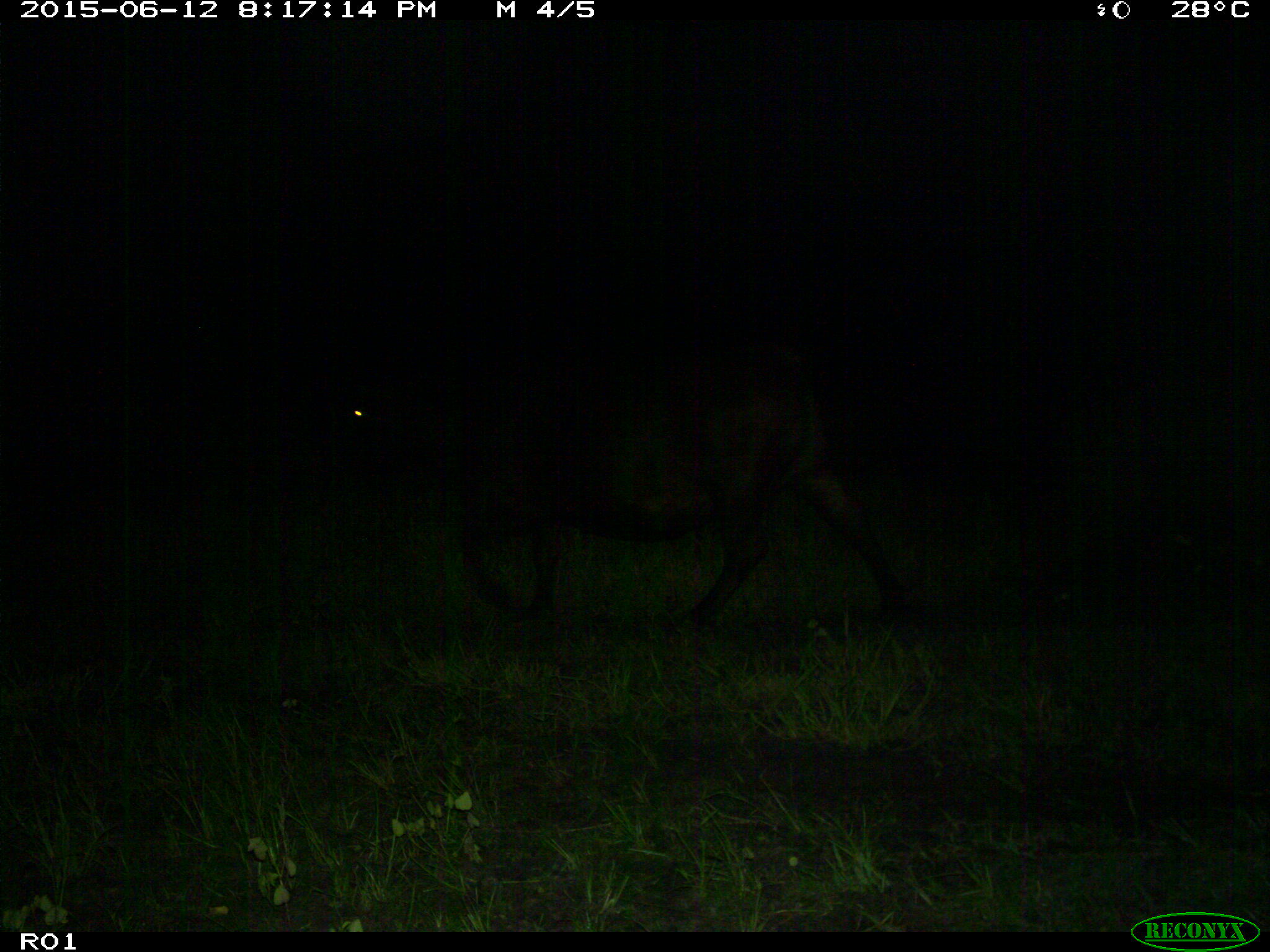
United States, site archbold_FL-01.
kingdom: Animalia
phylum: Chordata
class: Mammalia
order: Artiodactyla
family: Bovidae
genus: Bos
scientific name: Bos taurus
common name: domestic cow